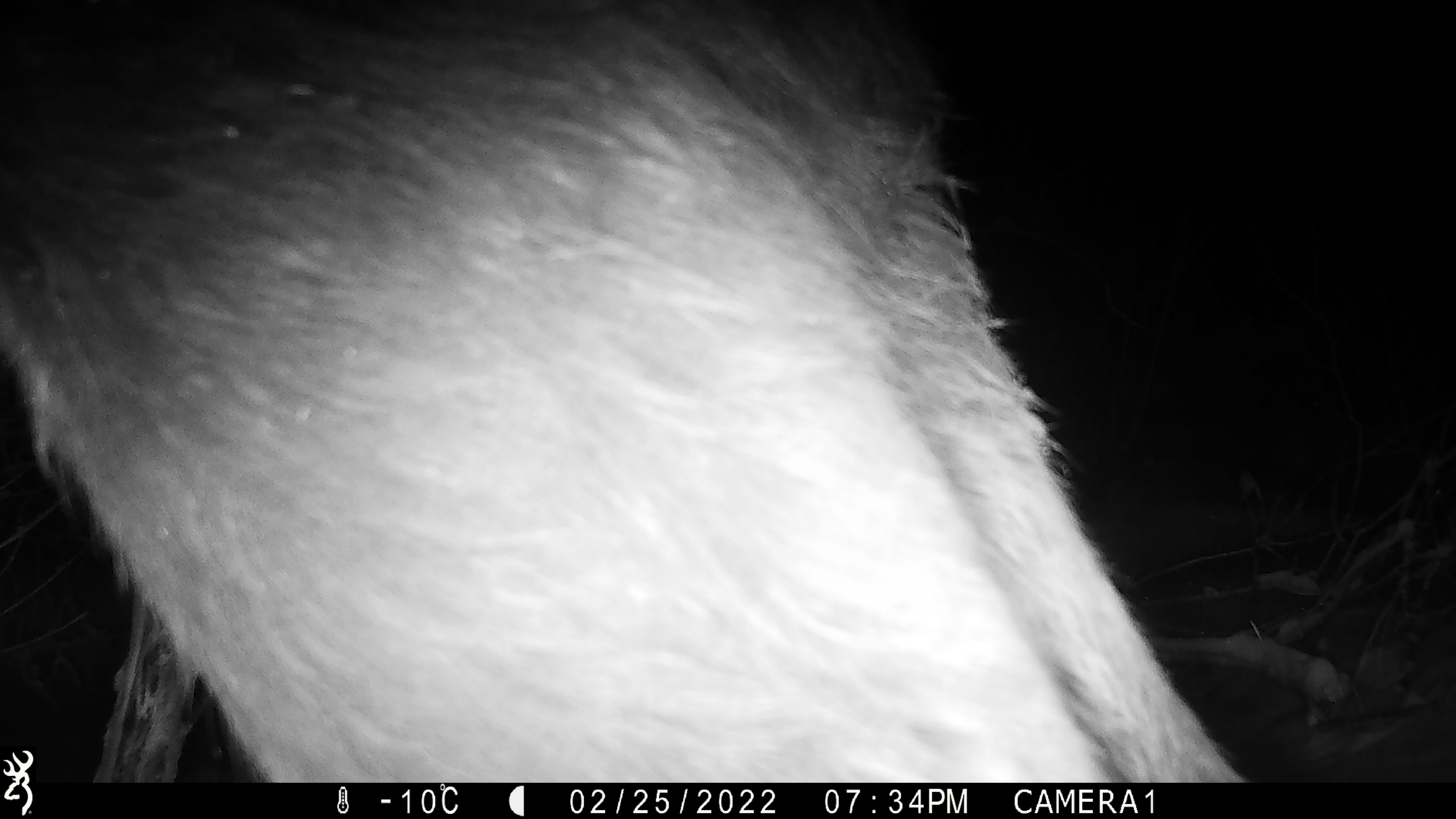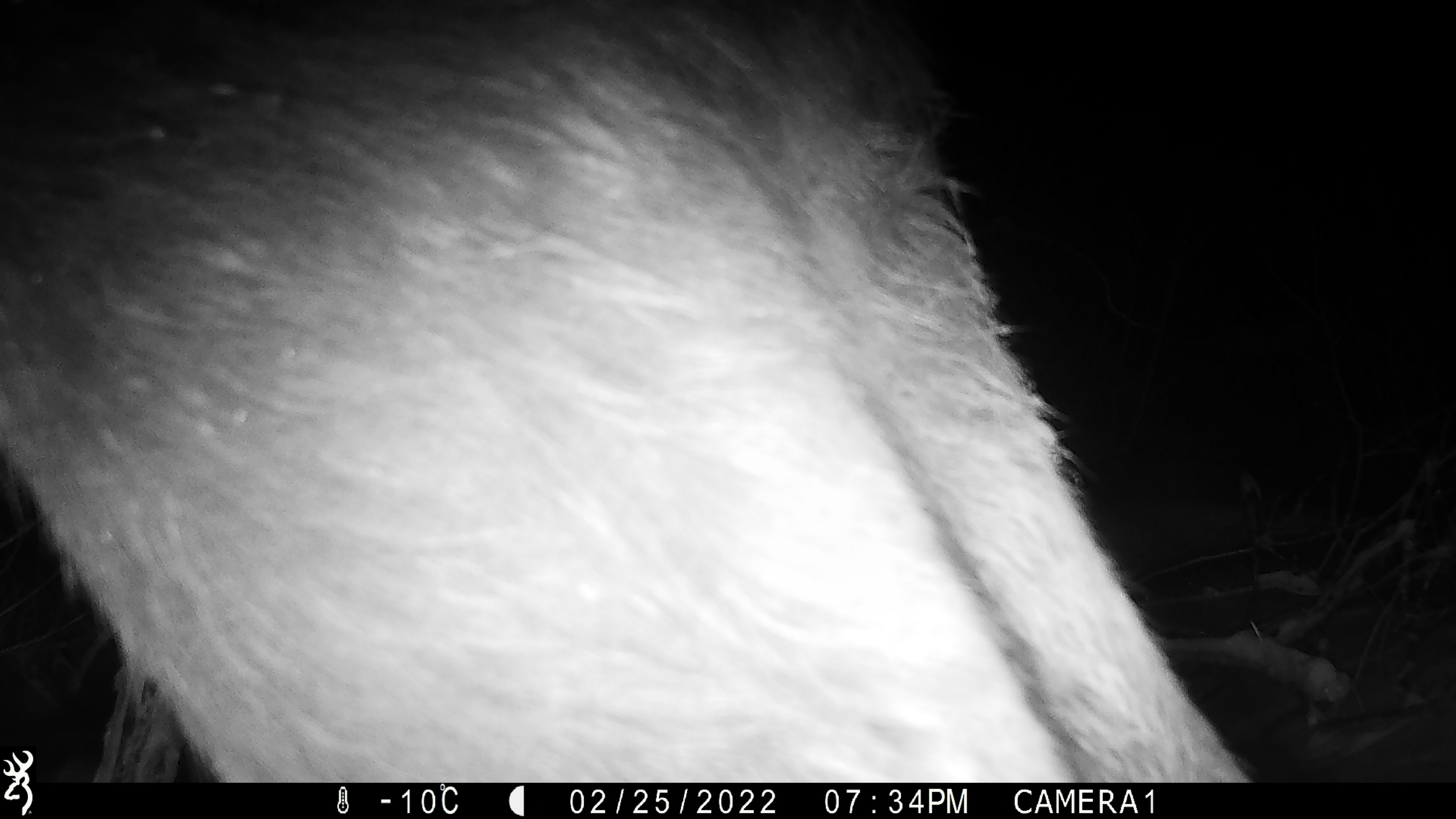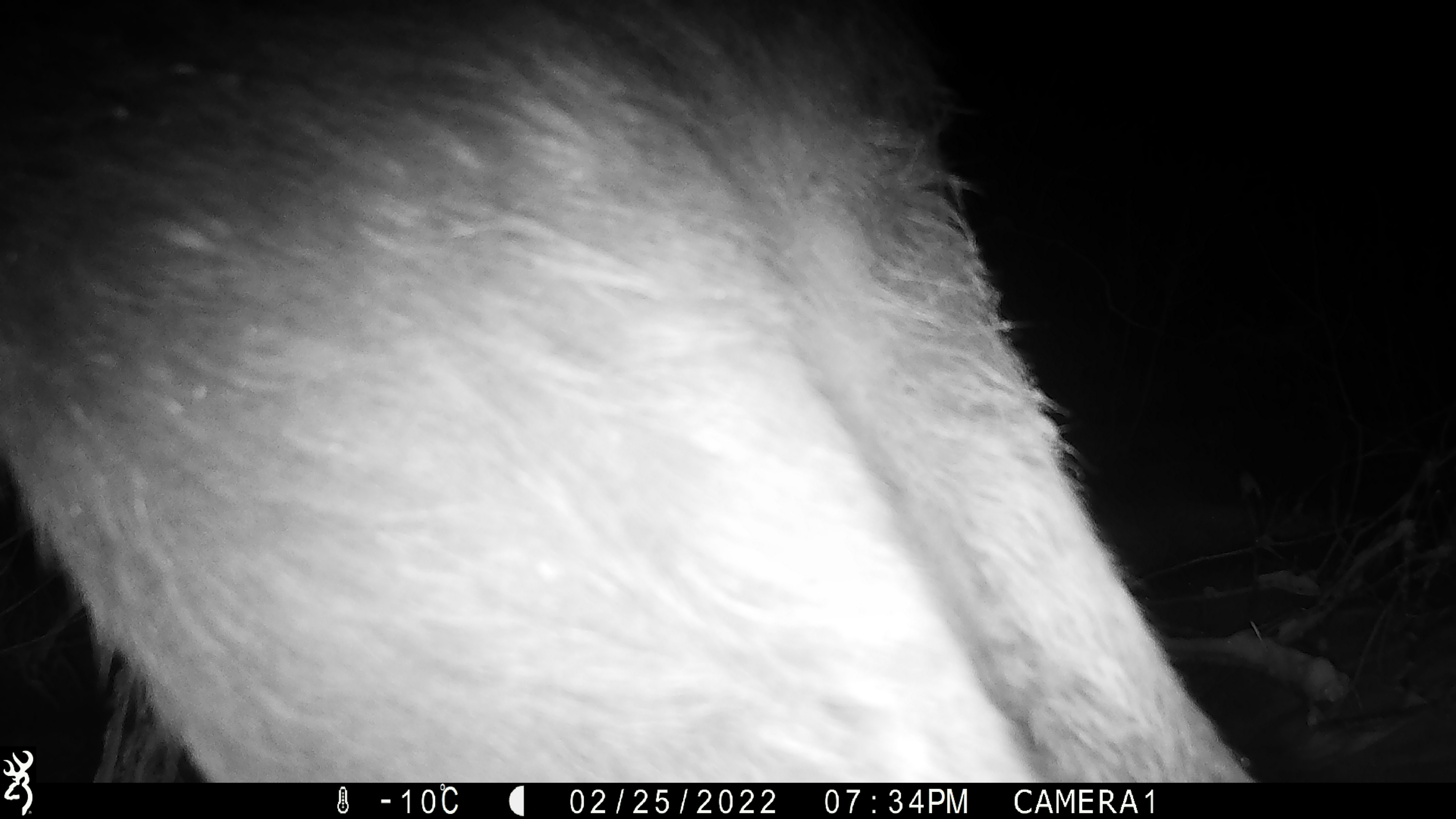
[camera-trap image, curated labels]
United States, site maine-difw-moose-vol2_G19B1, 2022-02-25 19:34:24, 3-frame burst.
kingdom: Animalia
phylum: Chordata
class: Mammalia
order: Artiodactyla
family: Cervidae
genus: Alces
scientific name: Alces alces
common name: moose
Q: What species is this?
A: Moose (Alces alces).